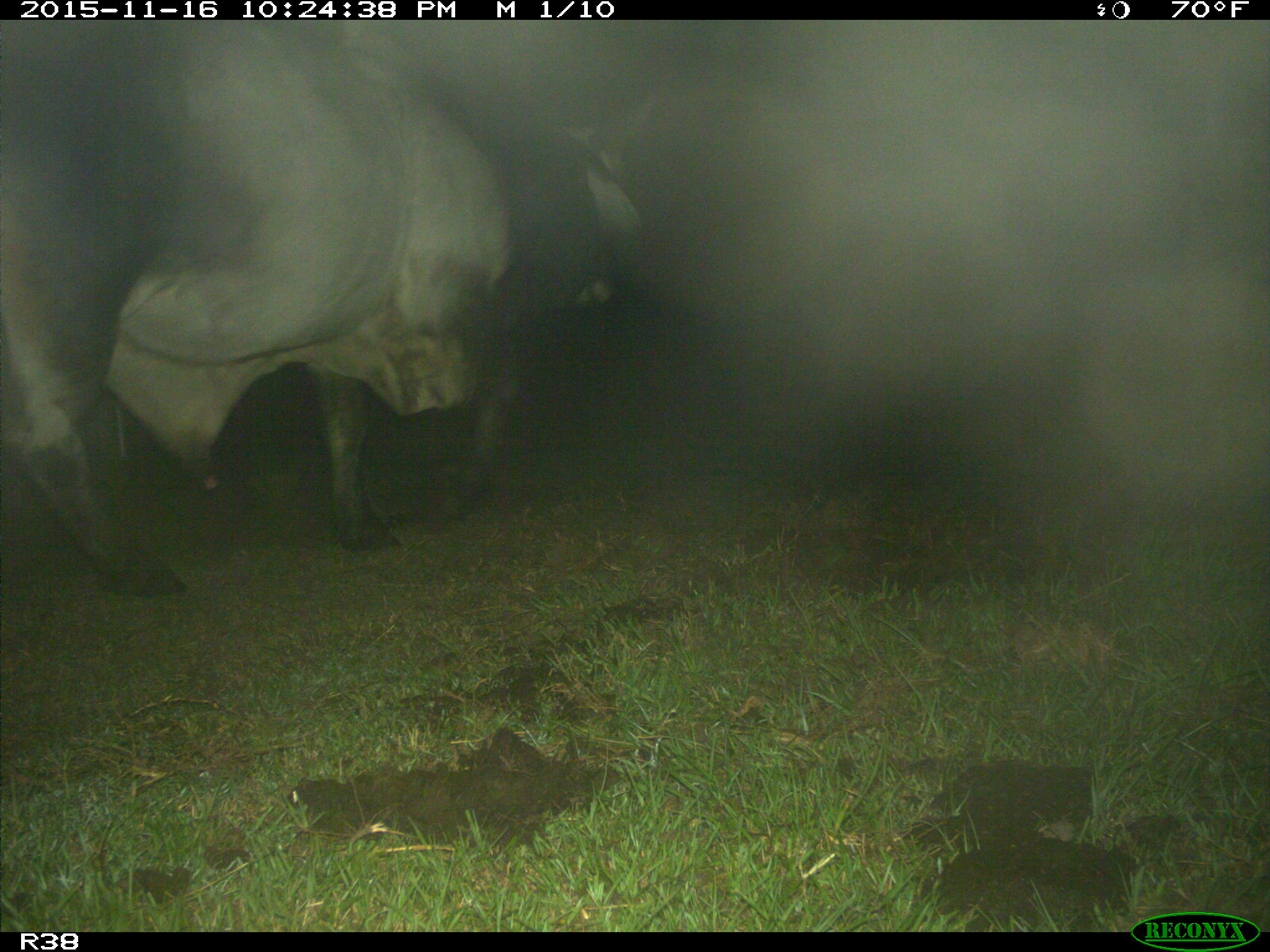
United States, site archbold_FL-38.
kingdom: Animalia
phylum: Chordata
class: Mammalia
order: Artiodactyla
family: Bovidae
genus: Bos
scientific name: Bos taurus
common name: domestic cow